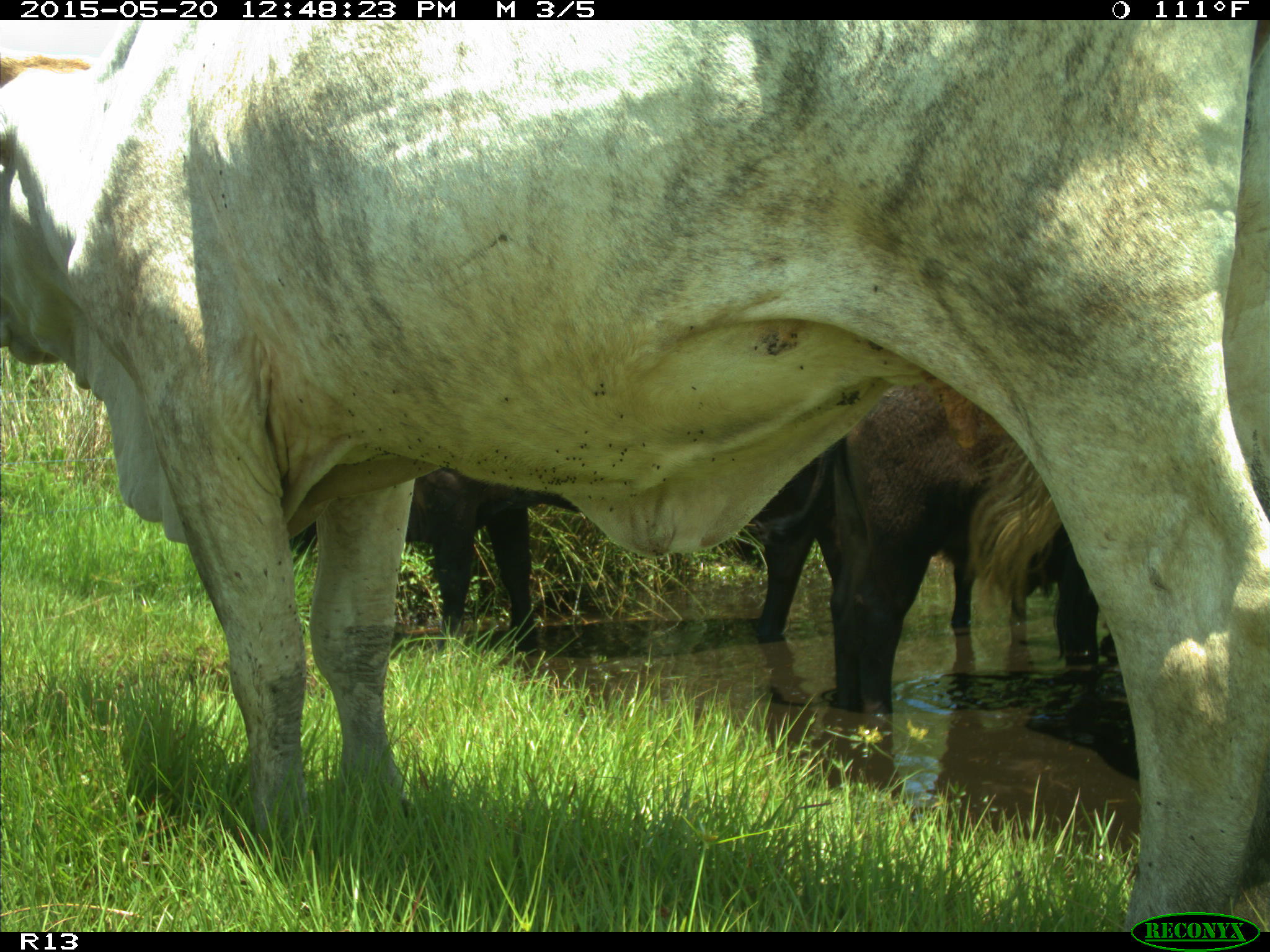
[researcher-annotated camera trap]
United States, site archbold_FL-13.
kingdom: Animalia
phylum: Chordata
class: Mammalia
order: Artiodactyla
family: Bovidae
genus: Bos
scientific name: Bos taurus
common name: domestic cow